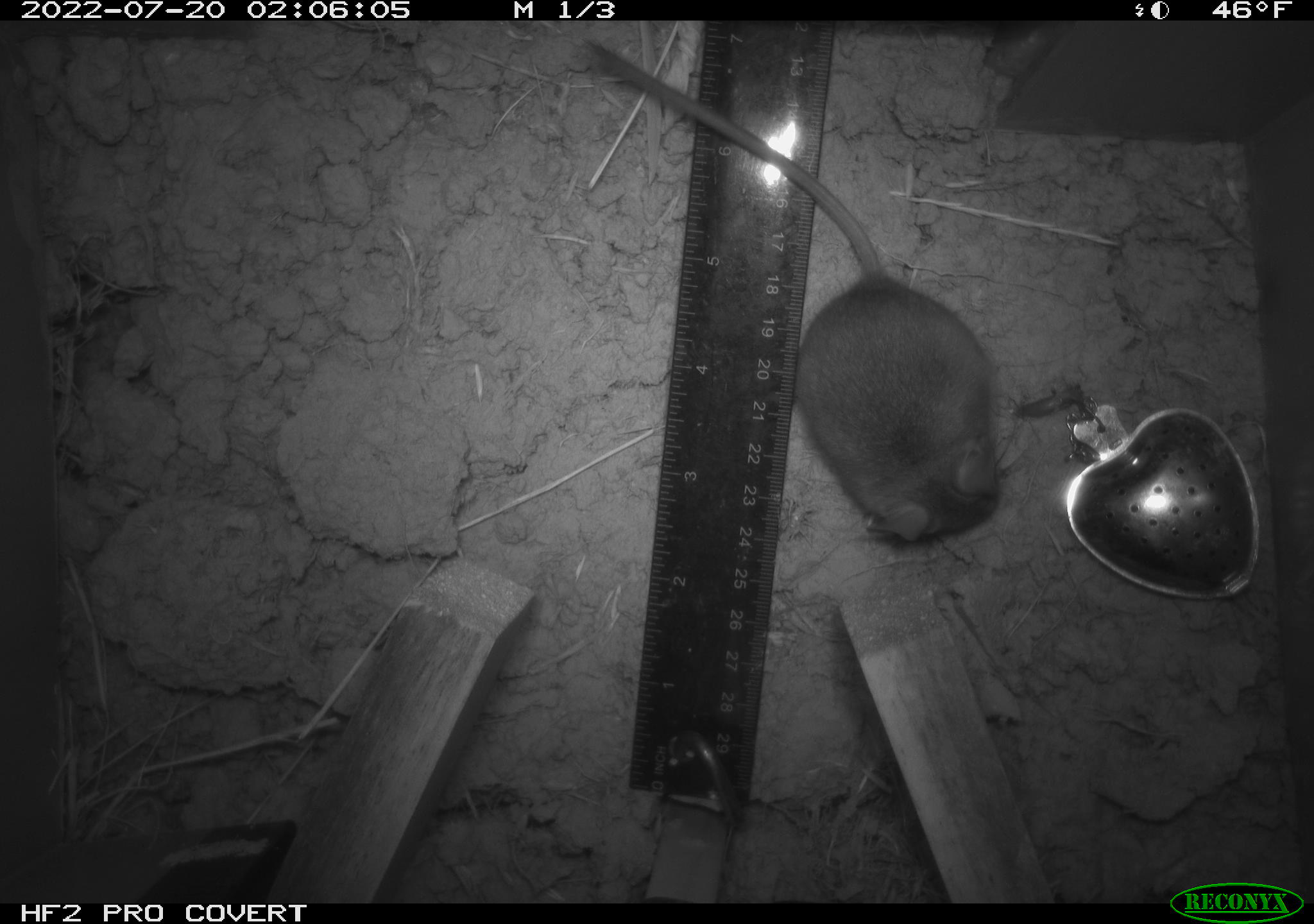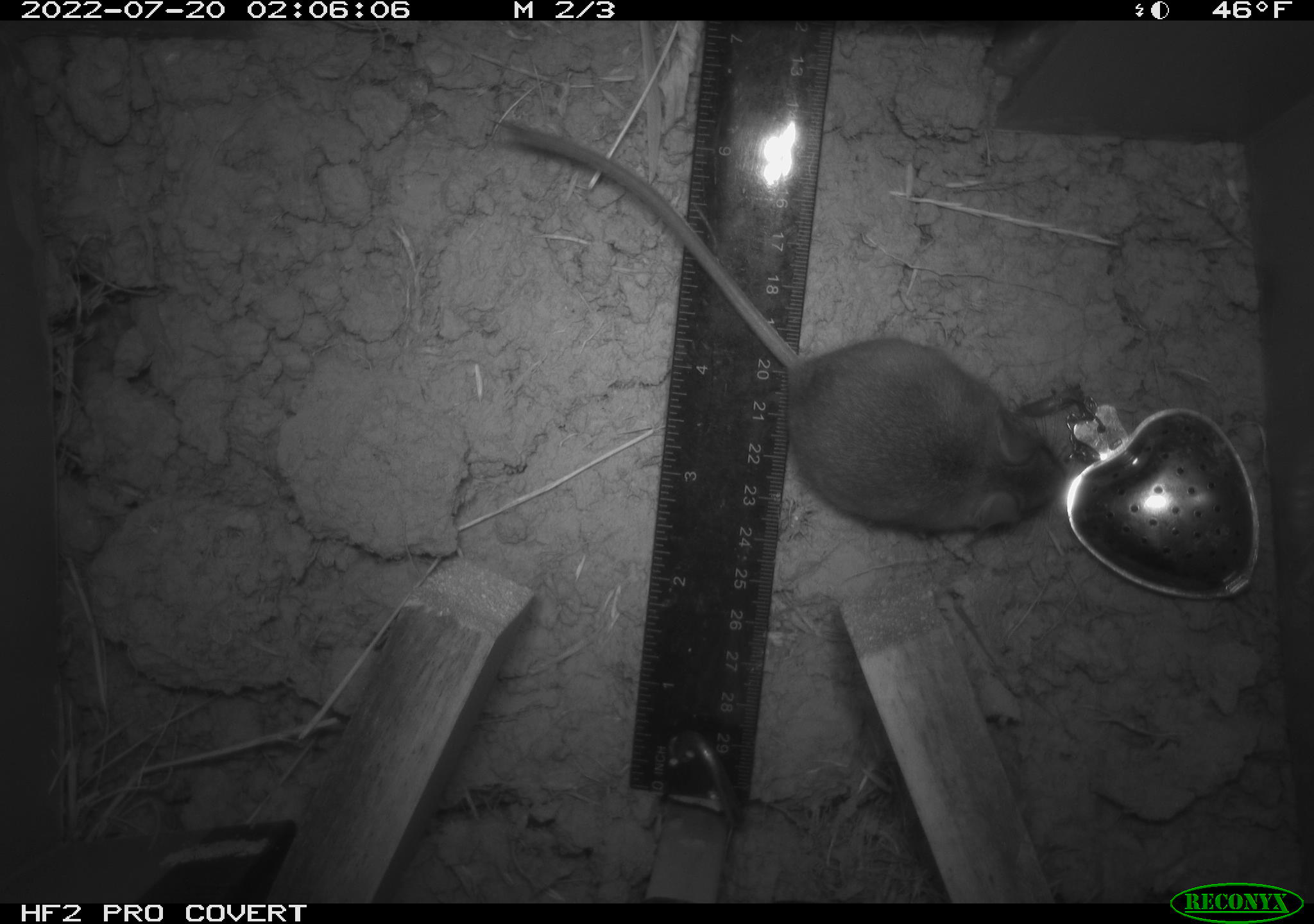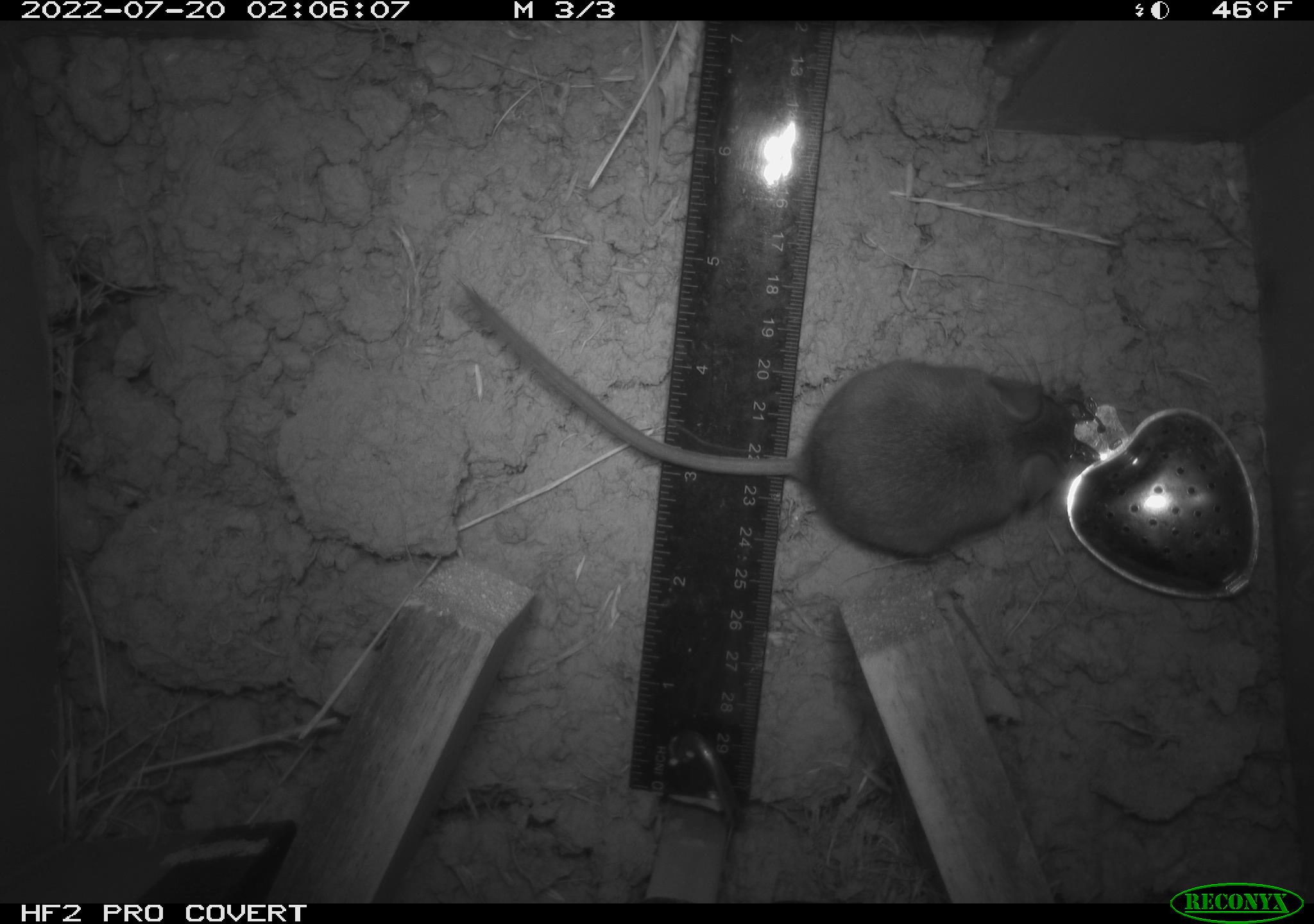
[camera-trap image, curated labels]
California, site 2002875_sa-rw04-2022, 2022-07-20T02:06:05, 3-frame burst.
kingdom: Animalia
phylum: Chordata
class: Mammalia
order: Rodentia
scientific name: Rodentia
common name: mouse species